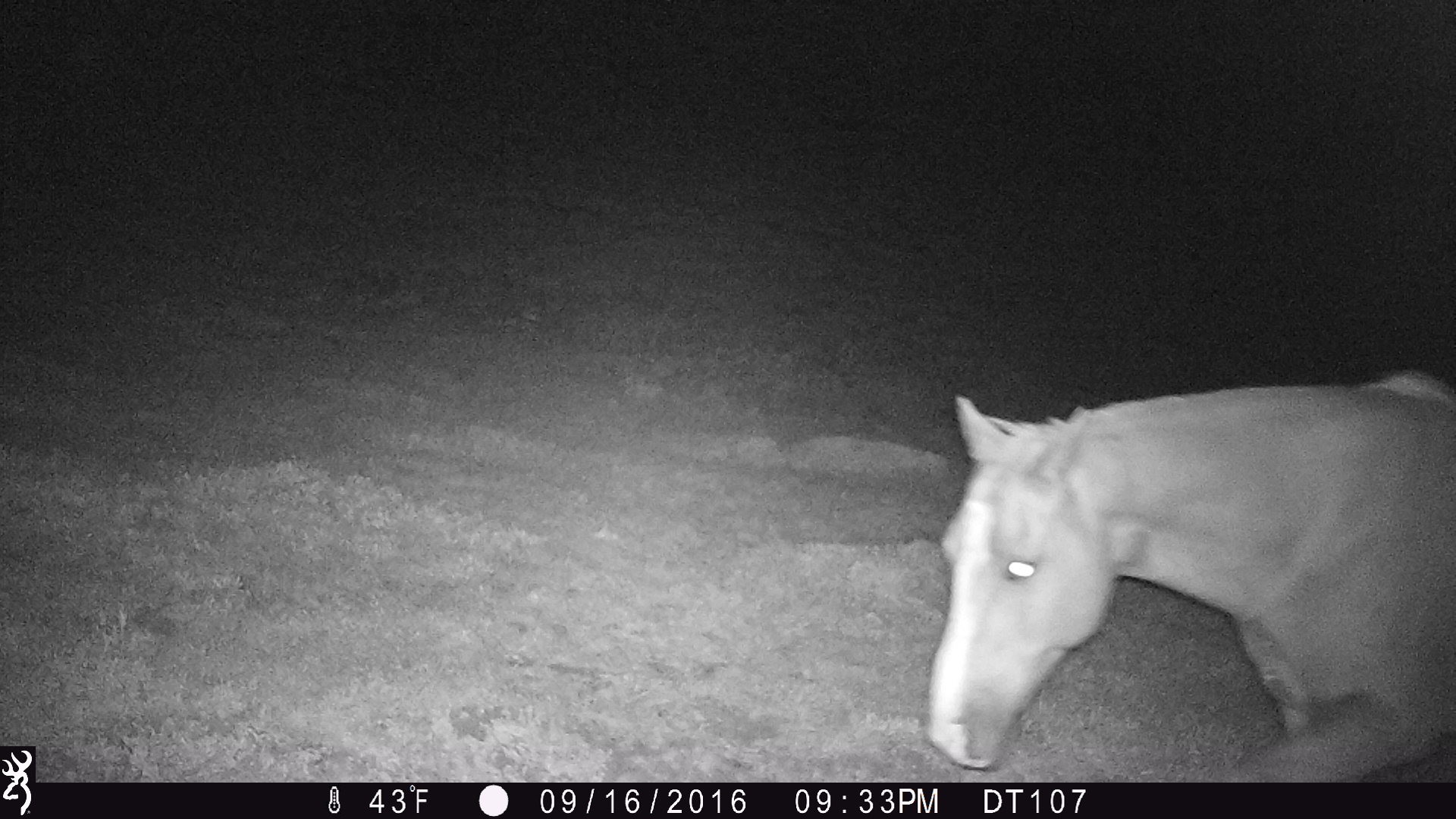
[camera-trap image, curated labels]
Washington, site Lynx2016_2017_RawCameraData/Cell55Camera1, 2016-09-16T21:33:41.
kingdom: Animalia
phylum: Chordata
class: Mammalia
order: Perissodactyla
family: Equidae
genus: Equus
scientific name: Equus caballus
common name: domestic horse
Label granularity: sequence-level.